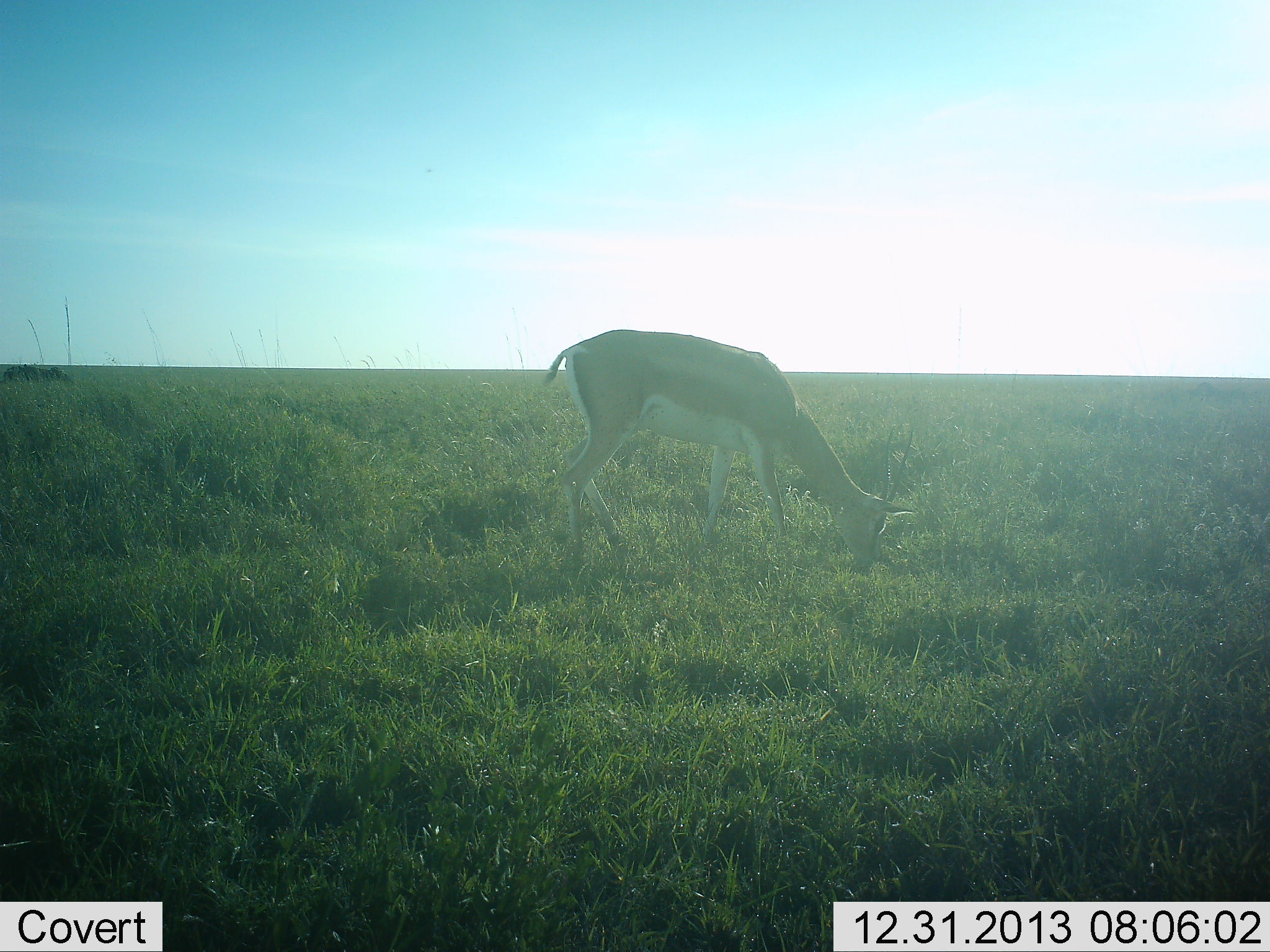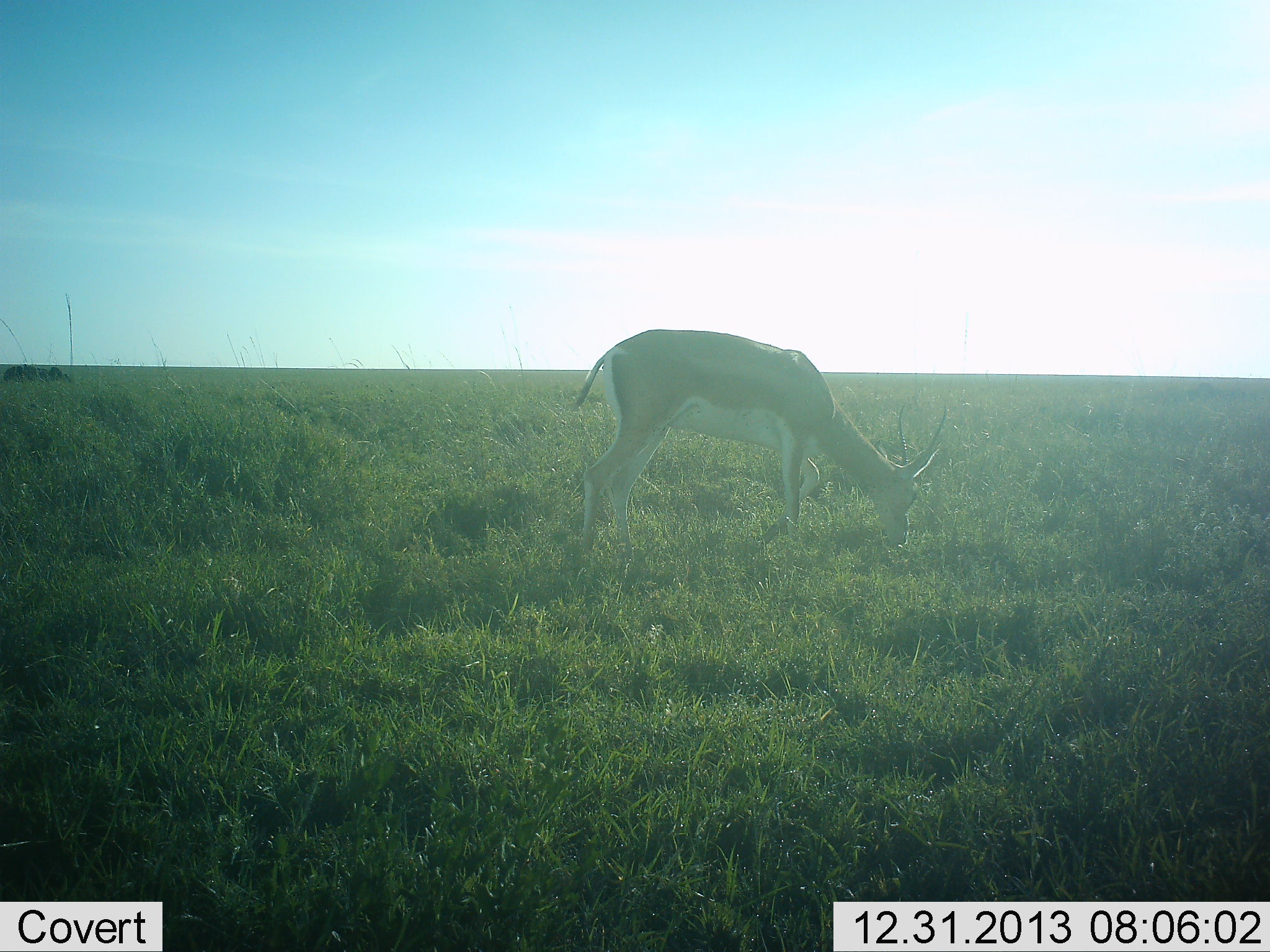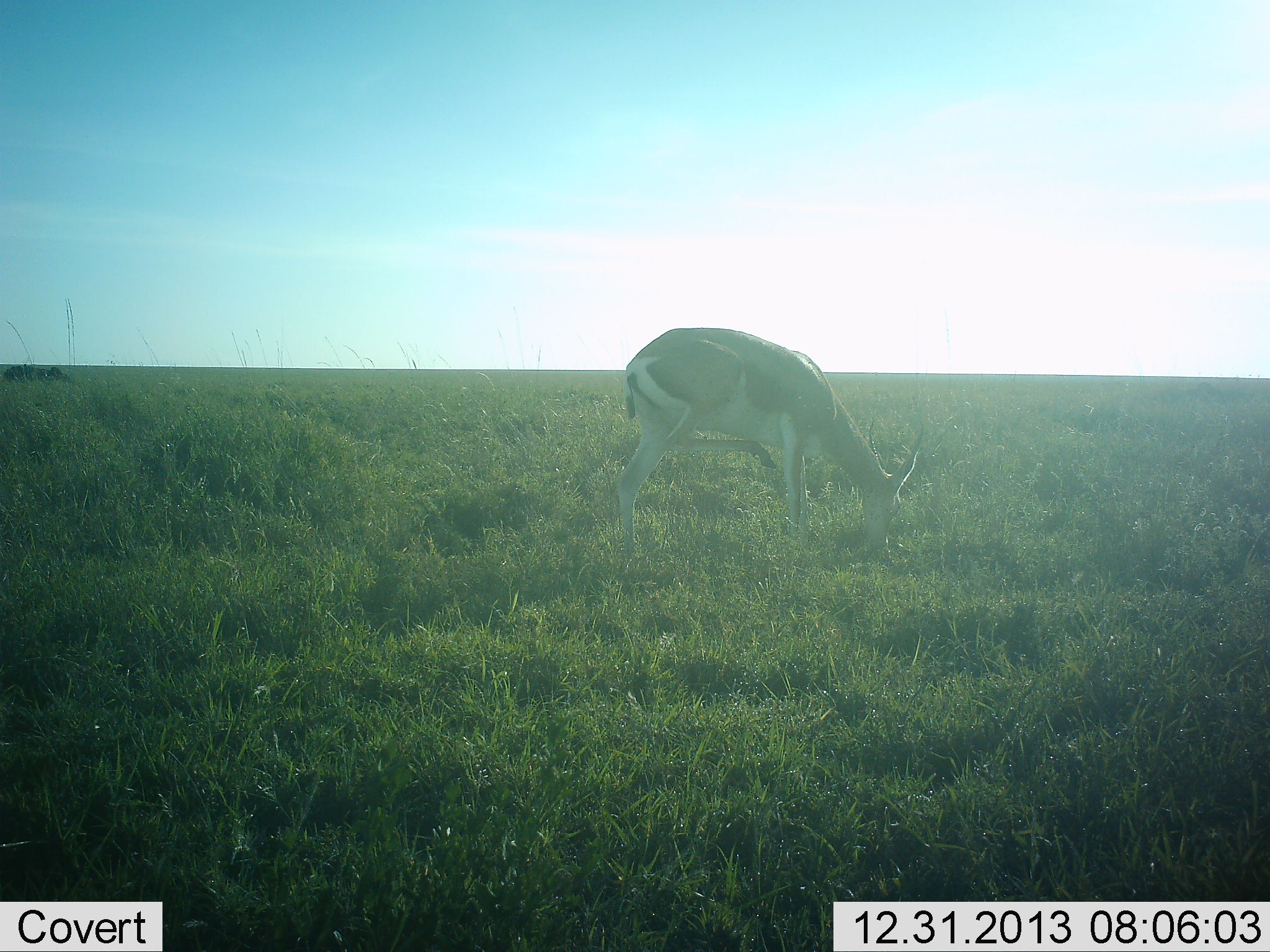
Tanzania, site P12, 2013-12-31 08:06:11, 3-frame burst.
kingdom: Animalia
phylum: Chordata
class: Mammalia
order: Artiodactyla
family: Bovidae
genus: Nanger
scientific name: Nanger granti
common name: grant's gazelle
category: gazellegrants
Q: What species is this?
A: Gazellegrants (grant's gazelle) (Nanger granti).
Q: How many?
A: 1.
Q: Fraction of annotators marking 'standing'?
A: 10%.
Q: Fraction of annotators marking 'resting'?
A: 0%.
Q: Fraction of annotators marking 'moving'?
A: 20%.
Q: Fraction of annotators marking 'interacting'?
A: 0%.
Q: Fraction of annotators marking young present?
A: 0%.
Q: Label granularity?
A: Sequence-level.